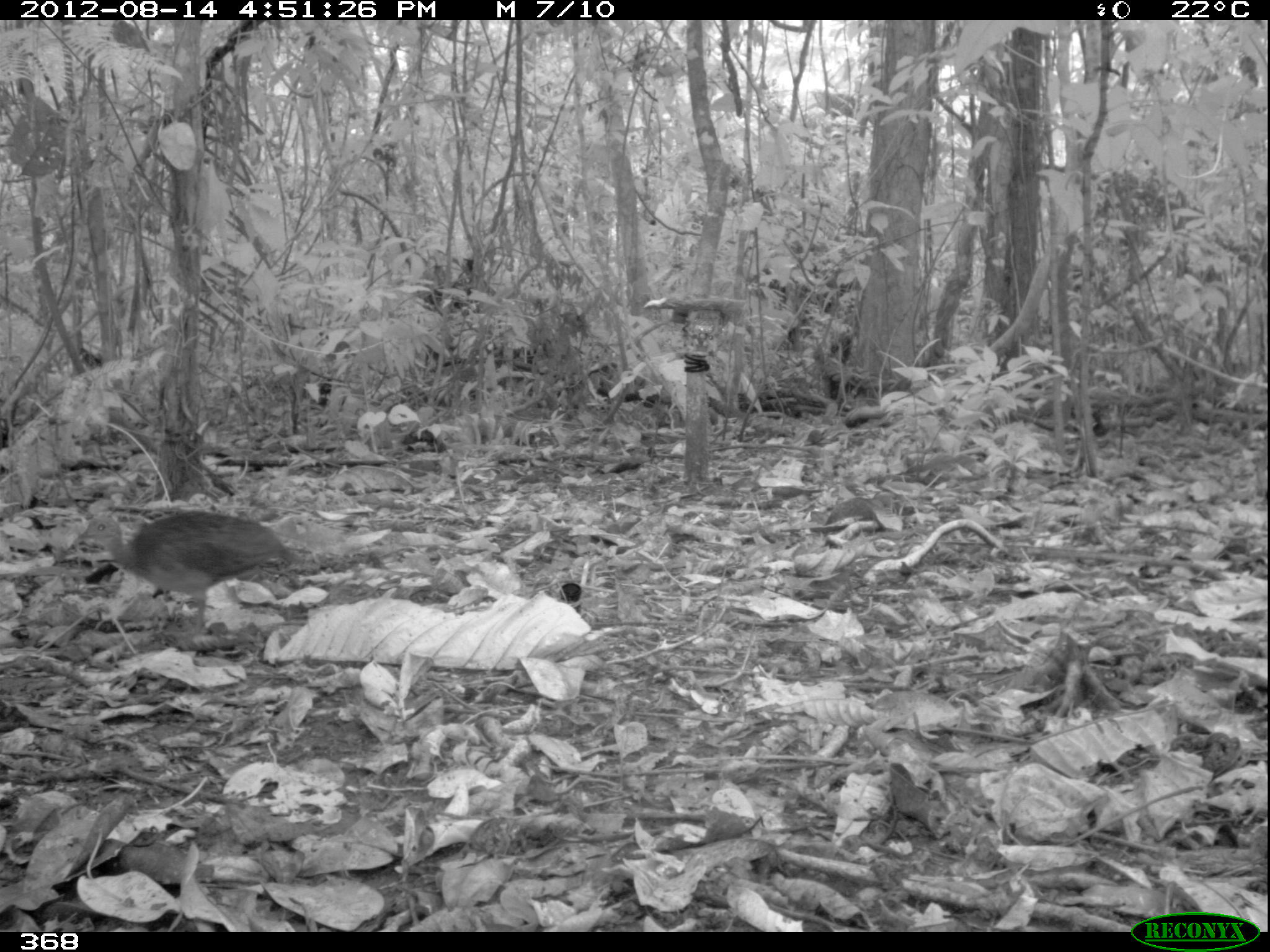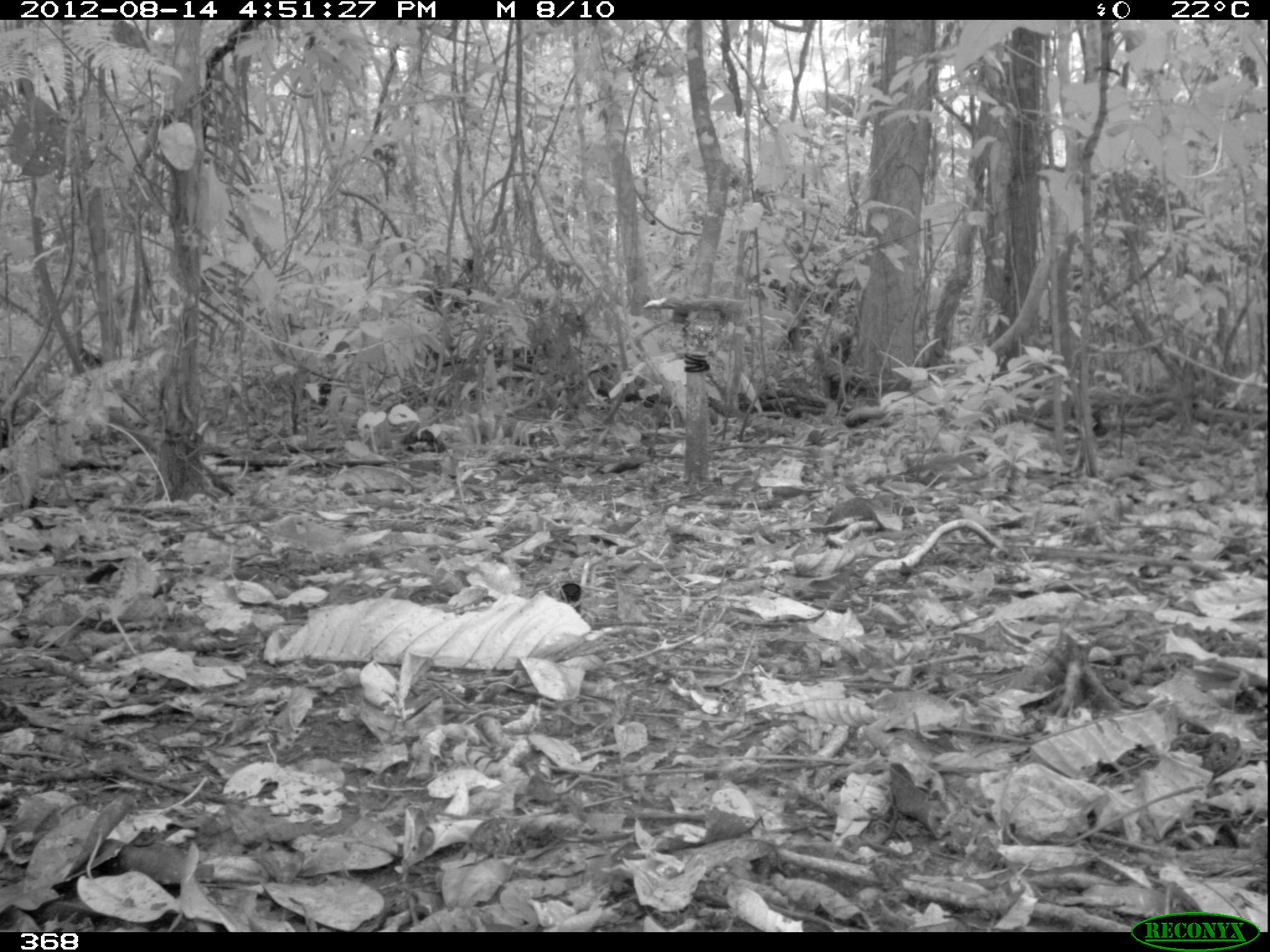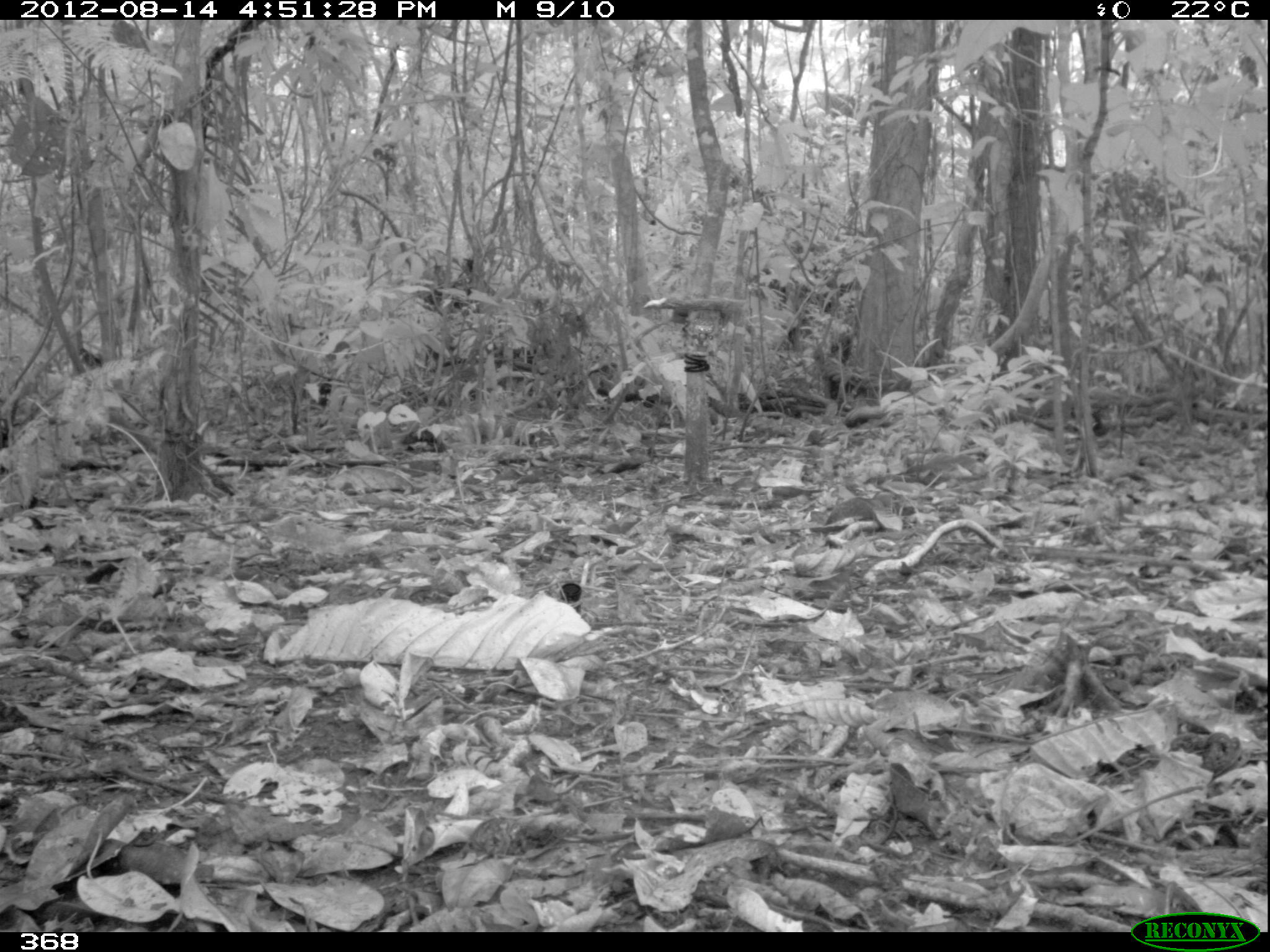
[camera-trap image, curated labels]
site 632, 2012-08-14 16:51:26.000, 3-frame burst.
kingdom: Animalia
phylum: Chordata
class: Aves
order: Galliformes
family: Phasianidae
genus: Alectoris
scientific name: Alectoris rufa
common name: red-legged partridge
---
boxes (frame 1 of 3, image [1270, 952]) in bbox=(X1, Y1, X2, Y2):
alectoris rufa: bbox=(72, 508, 296, 635)